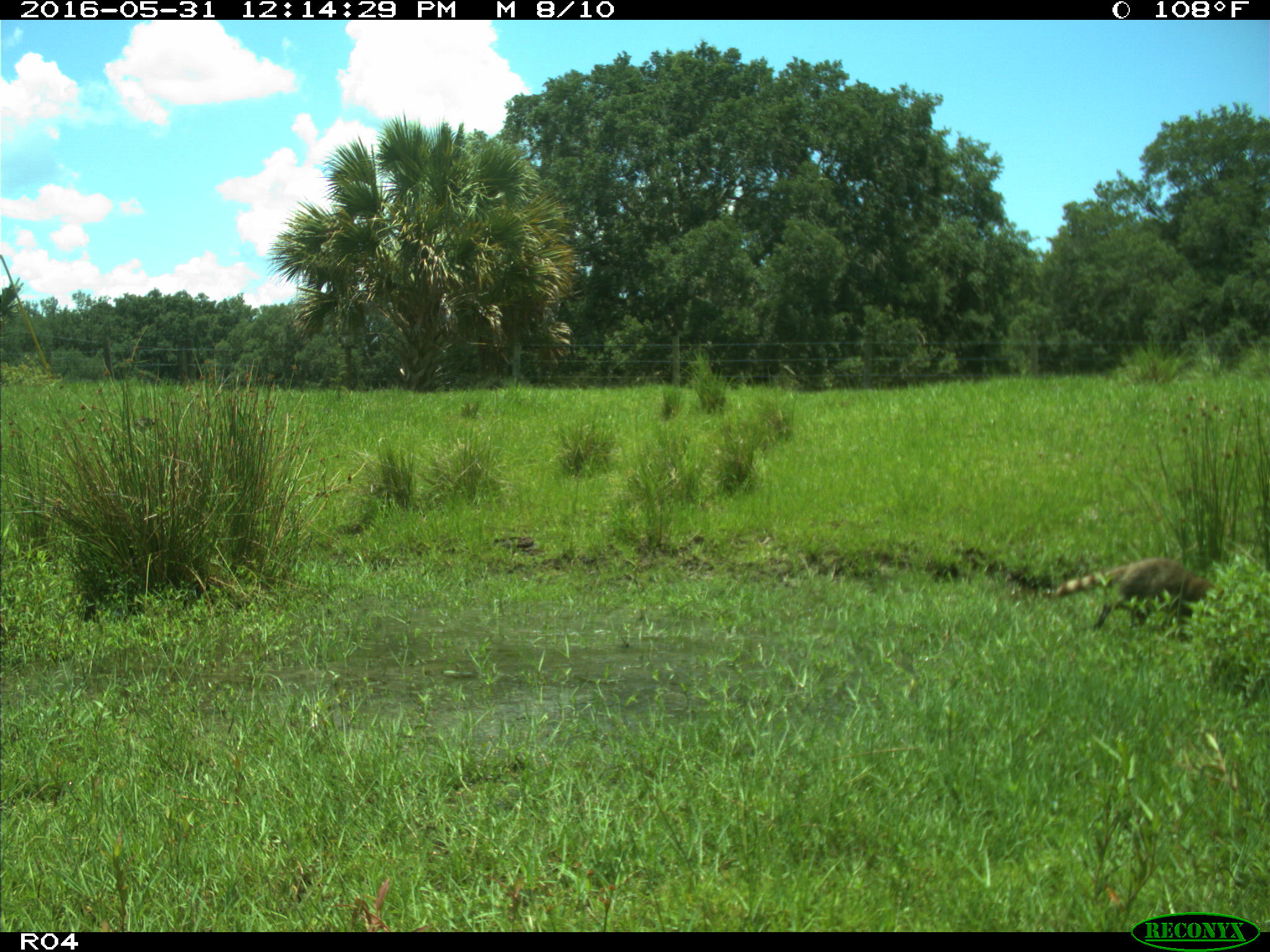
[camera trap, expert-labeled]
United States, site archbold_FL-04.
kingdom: Animalia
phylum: Chordata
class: Mammalia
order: Carnivora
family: Procyonidae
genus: Procyon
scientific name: Procyon lotor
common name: common raccoon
Procyon lotor (common raccoon).